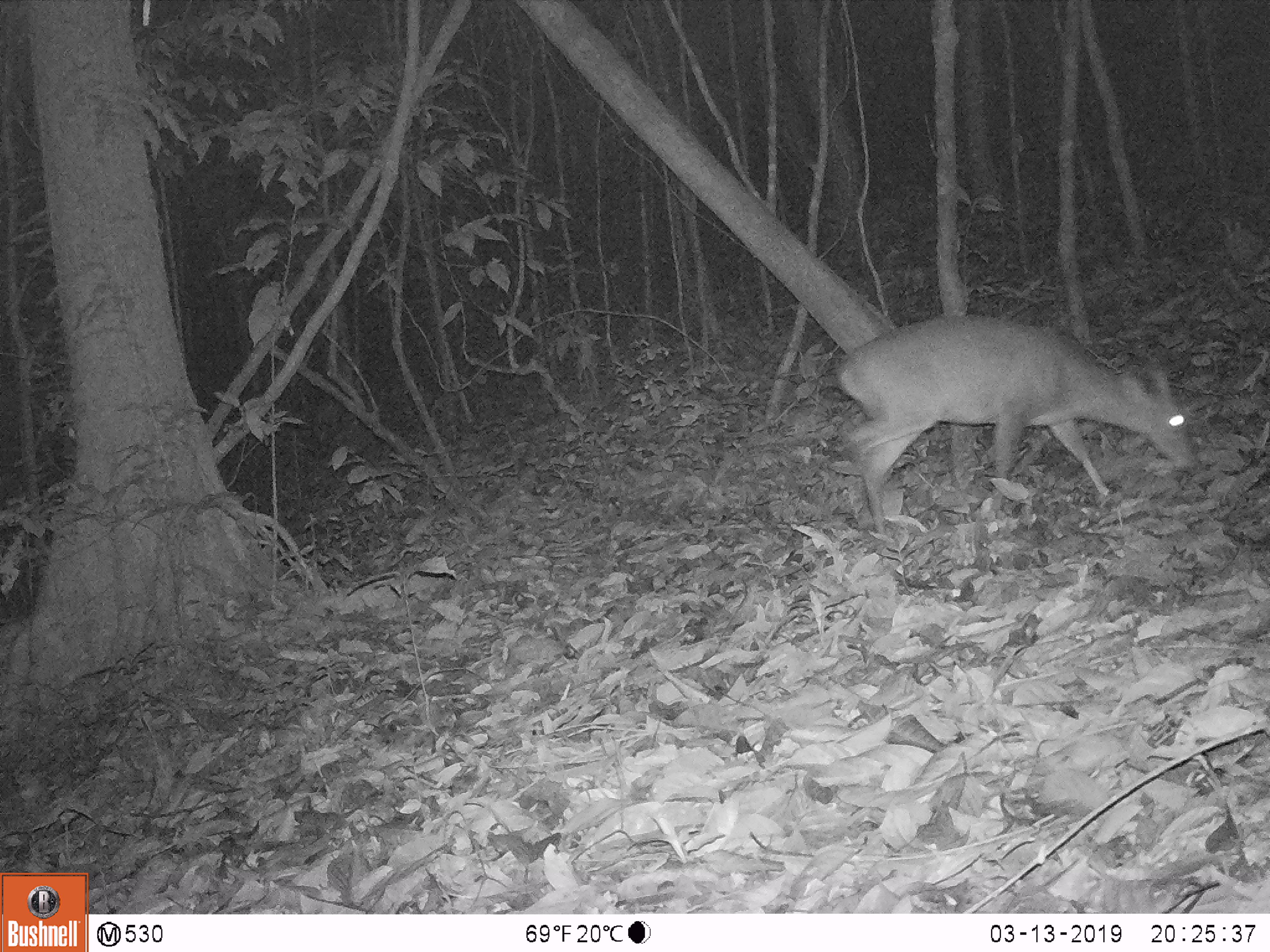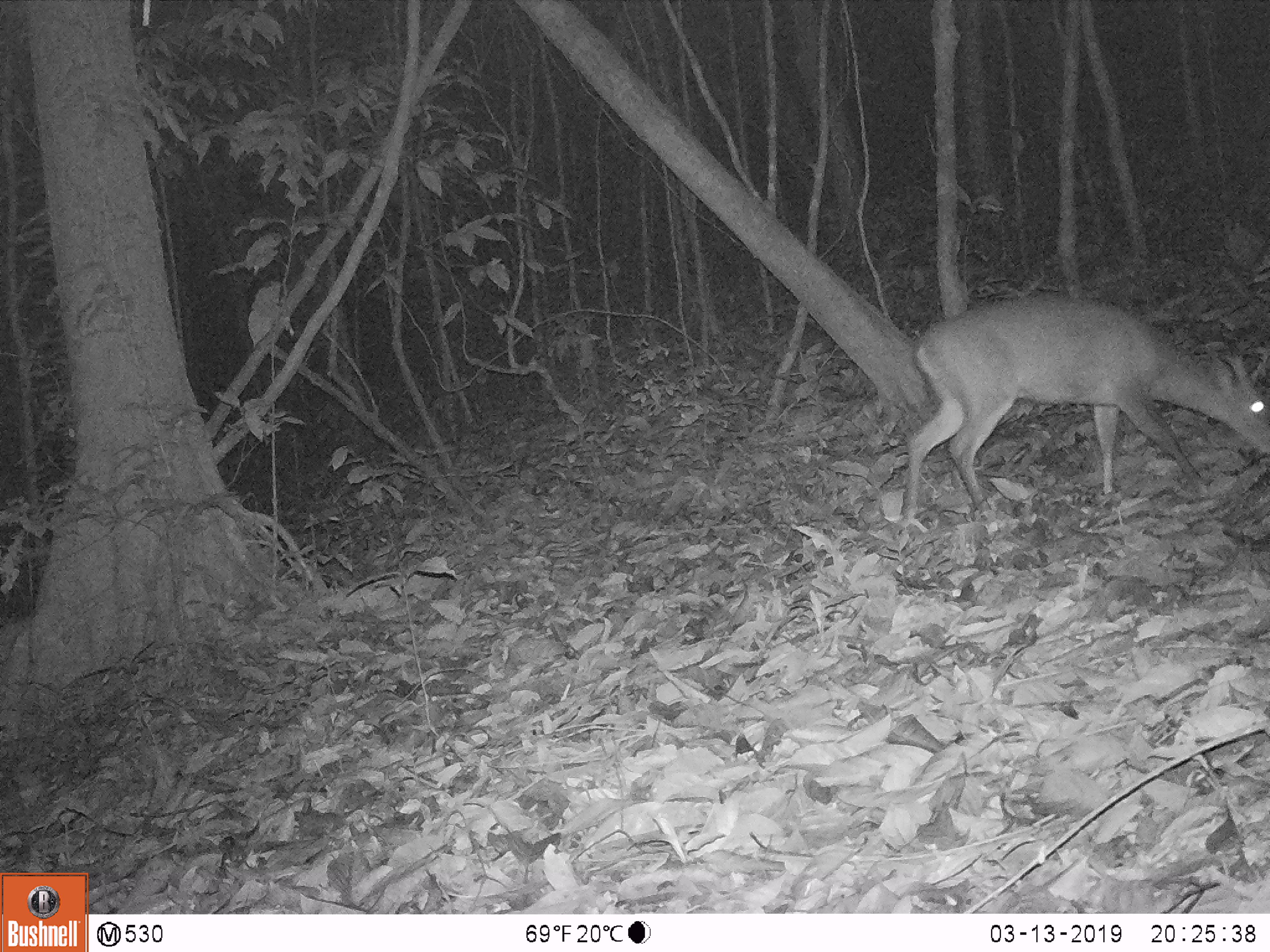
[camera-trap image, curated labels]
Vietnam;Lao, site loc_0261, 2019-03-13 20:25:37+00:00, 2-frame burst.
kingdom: Animalia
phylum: Chordata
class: Mammalia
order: Artiodactyla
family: Cervidae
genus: Muntiacus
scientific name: Muntiacus vuquangensis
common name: large-antlered muntjac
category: large antlered muntjac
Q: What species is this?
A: Large antlered muntjac (large-antlered muntjac) (Muntiacus vuquangensis).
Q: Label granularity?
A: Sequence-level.